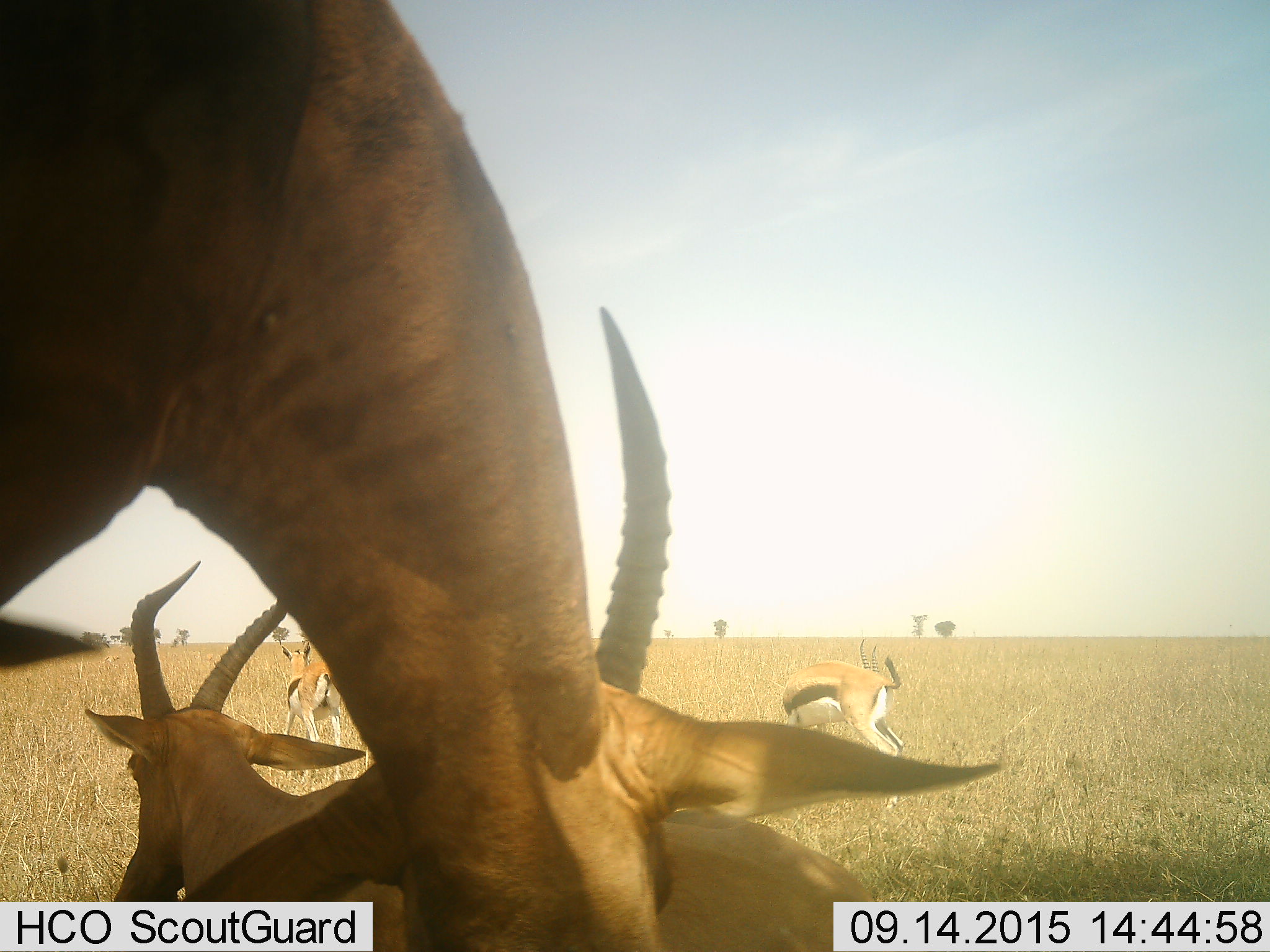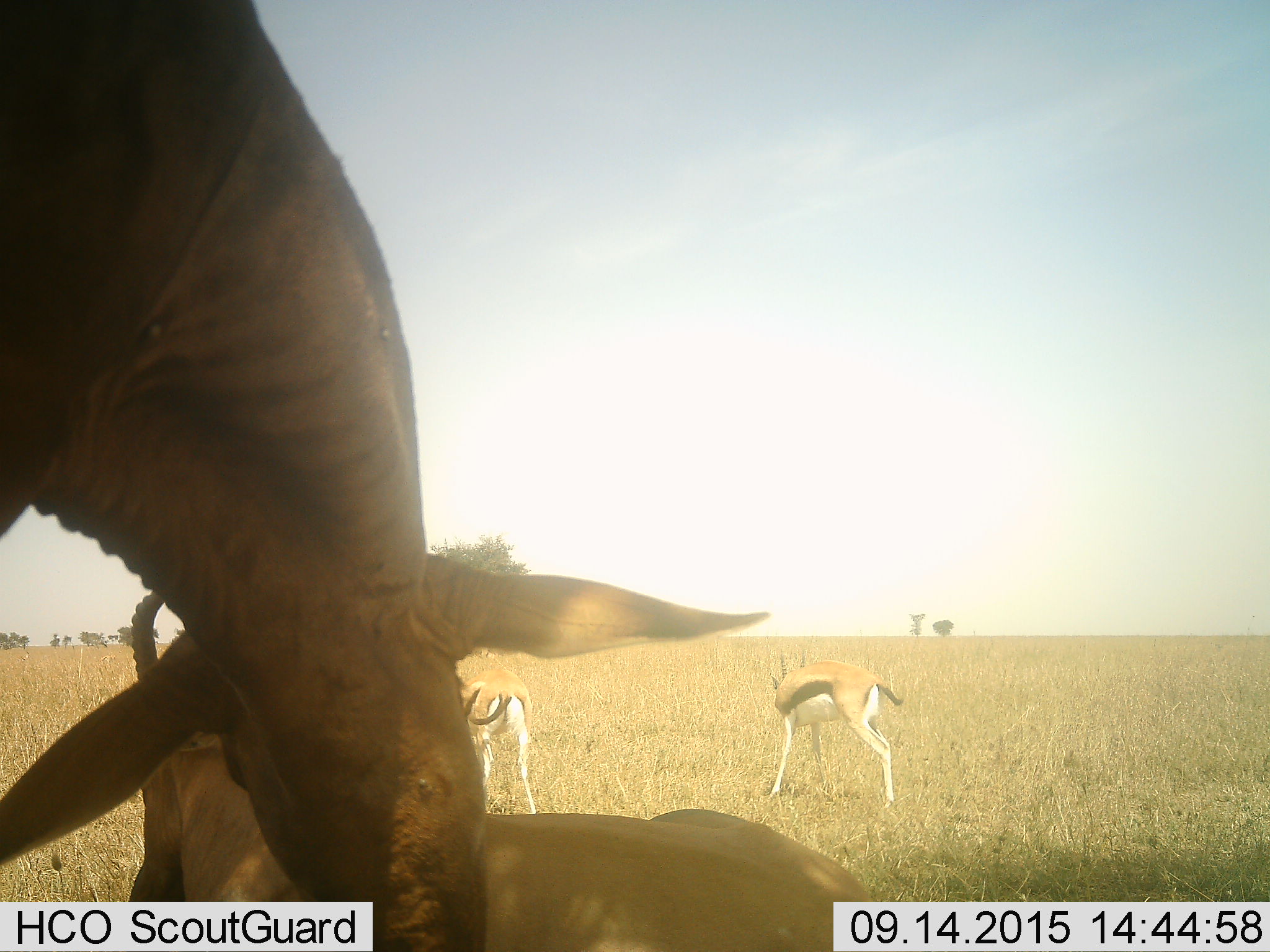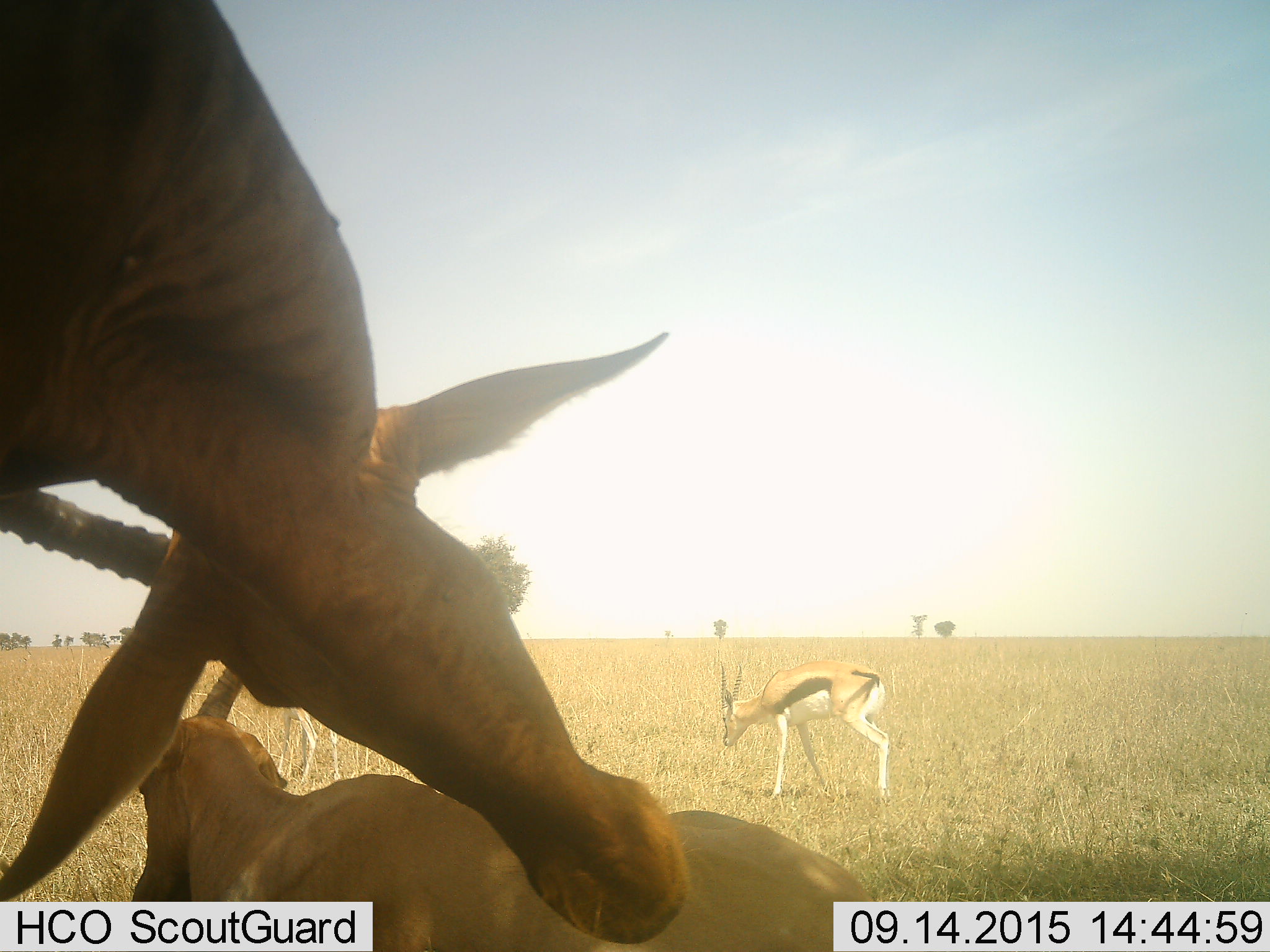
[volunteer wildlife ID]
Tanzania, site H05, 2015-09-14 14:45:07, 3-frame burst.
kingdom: Animalia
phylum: Chordata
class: Mammalia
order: Artiodactyla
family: Bovidae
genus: Eudorcas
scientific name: Eudorcas thomsonii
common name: thomson's gazelle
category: gazellethomsons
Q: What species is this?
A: Gazellethomsons (thomson's gazelle) (Eudorcas thomsonii).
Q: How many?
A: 3.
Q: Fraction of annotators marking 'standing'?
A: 67%.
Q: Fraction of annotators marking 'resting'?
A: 11%.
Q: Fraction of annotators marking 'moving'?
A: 22%.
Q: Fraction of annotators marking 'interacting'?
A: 11%.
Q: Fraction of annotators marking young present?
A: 0%.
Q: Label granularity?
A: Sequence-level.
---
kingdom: Animalia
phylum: Chordata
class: Mammalia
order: Artiodactyla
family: Bovidae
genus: Alcelaphus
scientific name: Alcelaphus buselaphus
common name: hartebeest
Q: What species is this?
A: Hartebeest (Alcelaphus buselaphus).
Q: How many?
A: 2.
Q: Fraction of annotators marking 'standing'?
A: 25%.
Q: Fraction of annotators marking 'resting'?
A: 50%.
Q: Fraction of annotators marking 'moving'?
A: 0%.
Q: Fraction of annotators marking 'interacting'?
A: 25%.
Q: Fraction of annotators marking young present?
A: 0%.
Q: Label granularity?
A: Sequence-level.